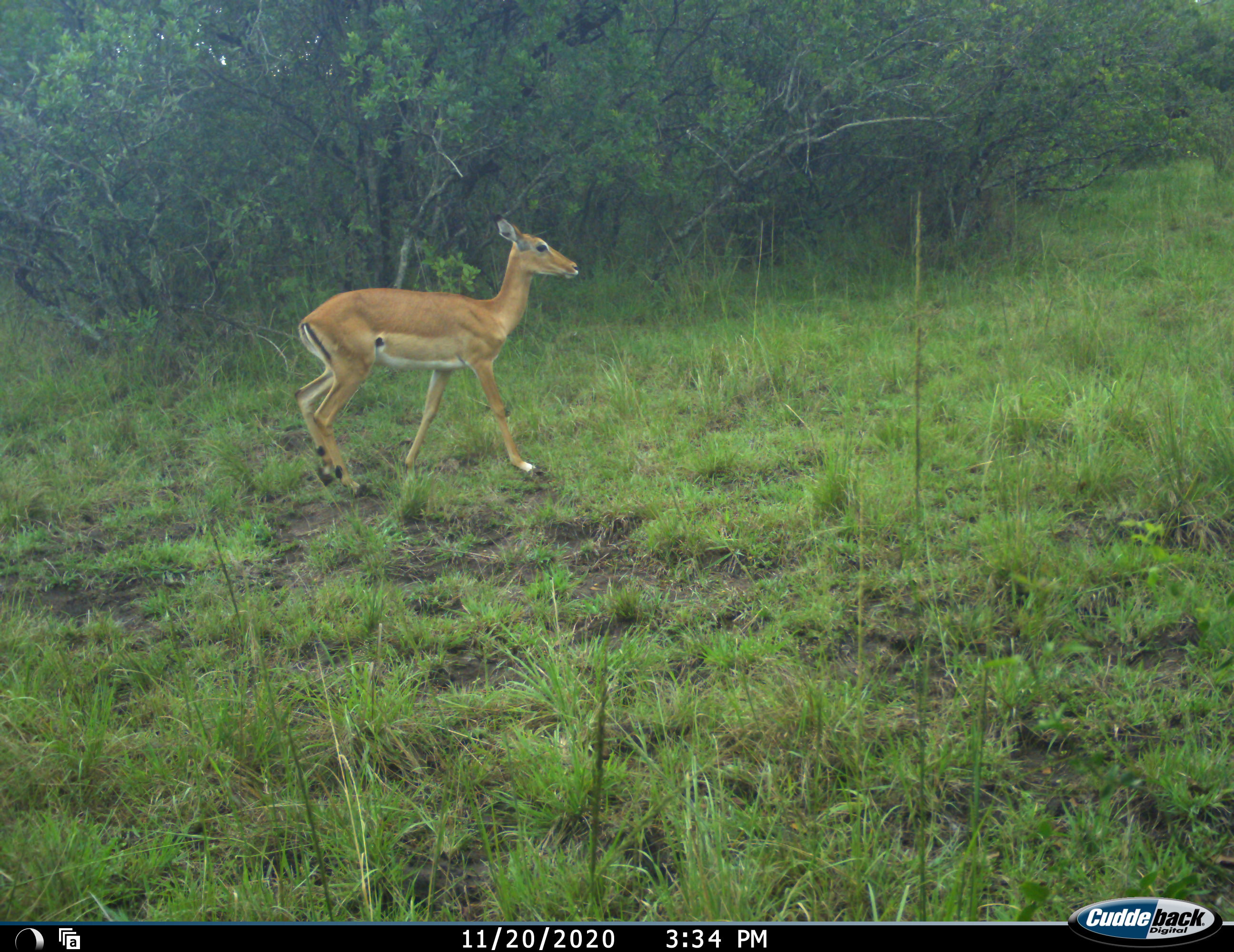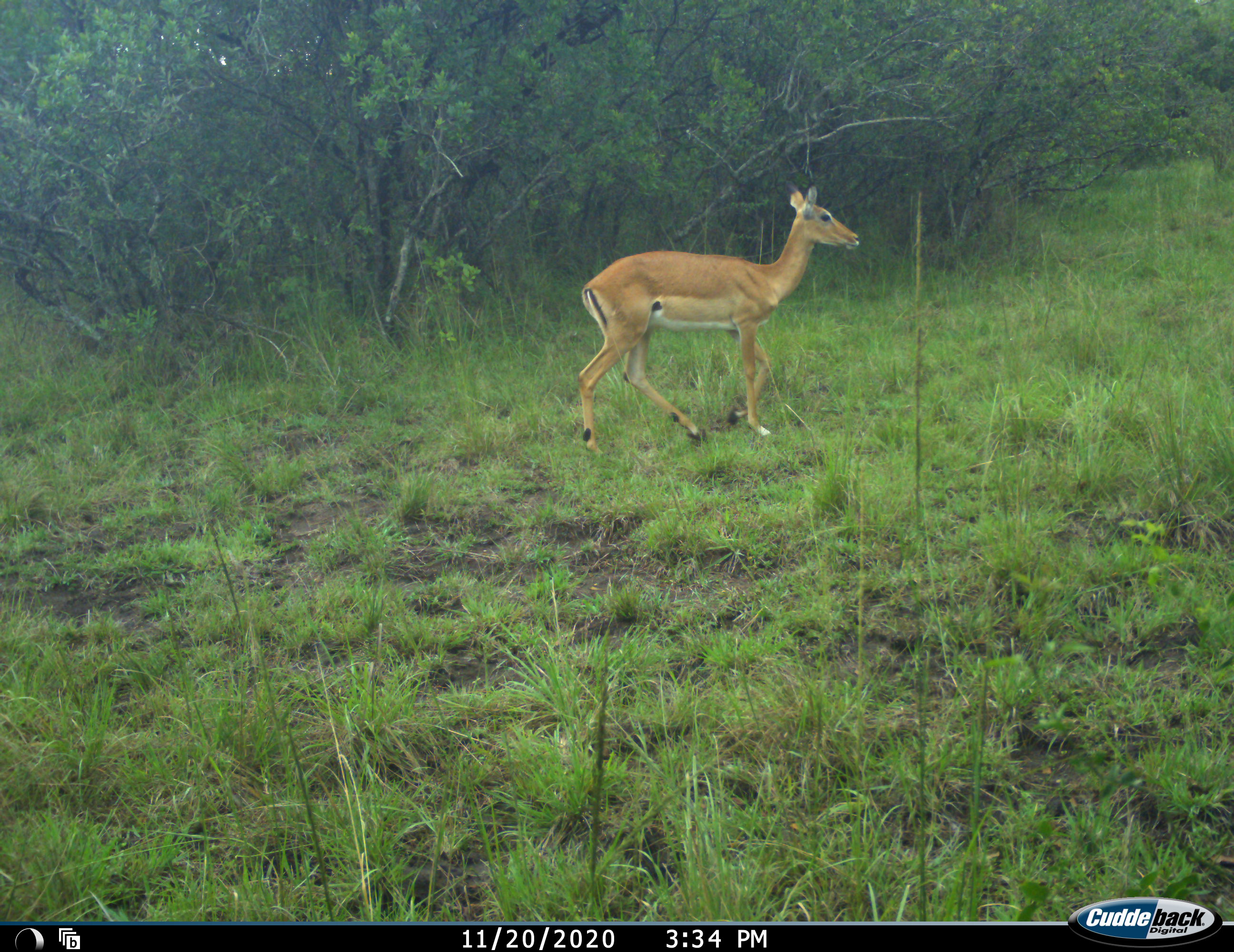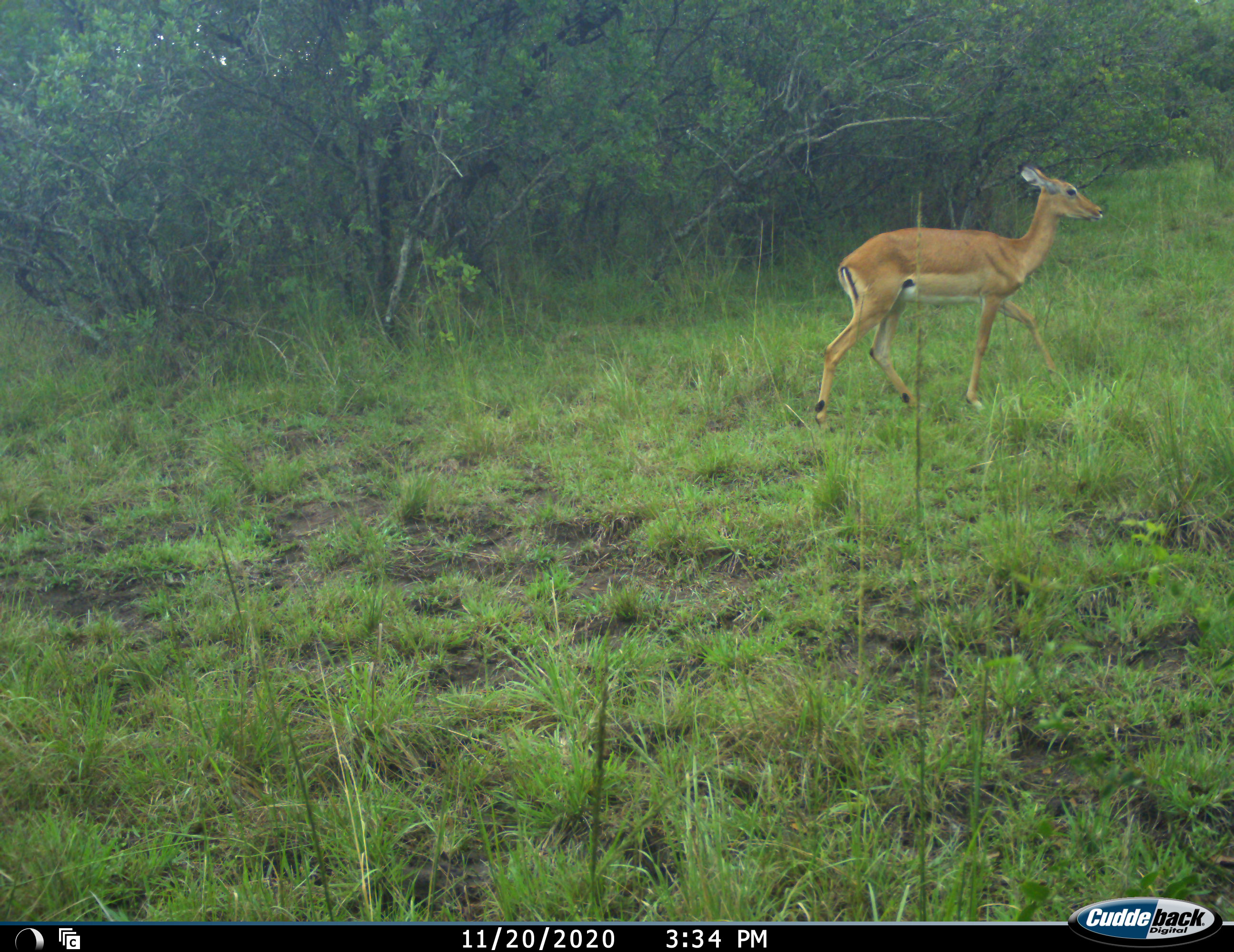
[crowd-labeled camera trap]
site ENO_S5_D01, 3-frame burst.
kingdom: Animalia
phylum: Chordata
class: Mammalia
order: Artiodactyla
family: Bovidae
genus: Aepyceros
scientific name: Aepyceros melampus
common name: impala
Impala (Aepyceros melampus), count 1. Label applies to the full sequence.